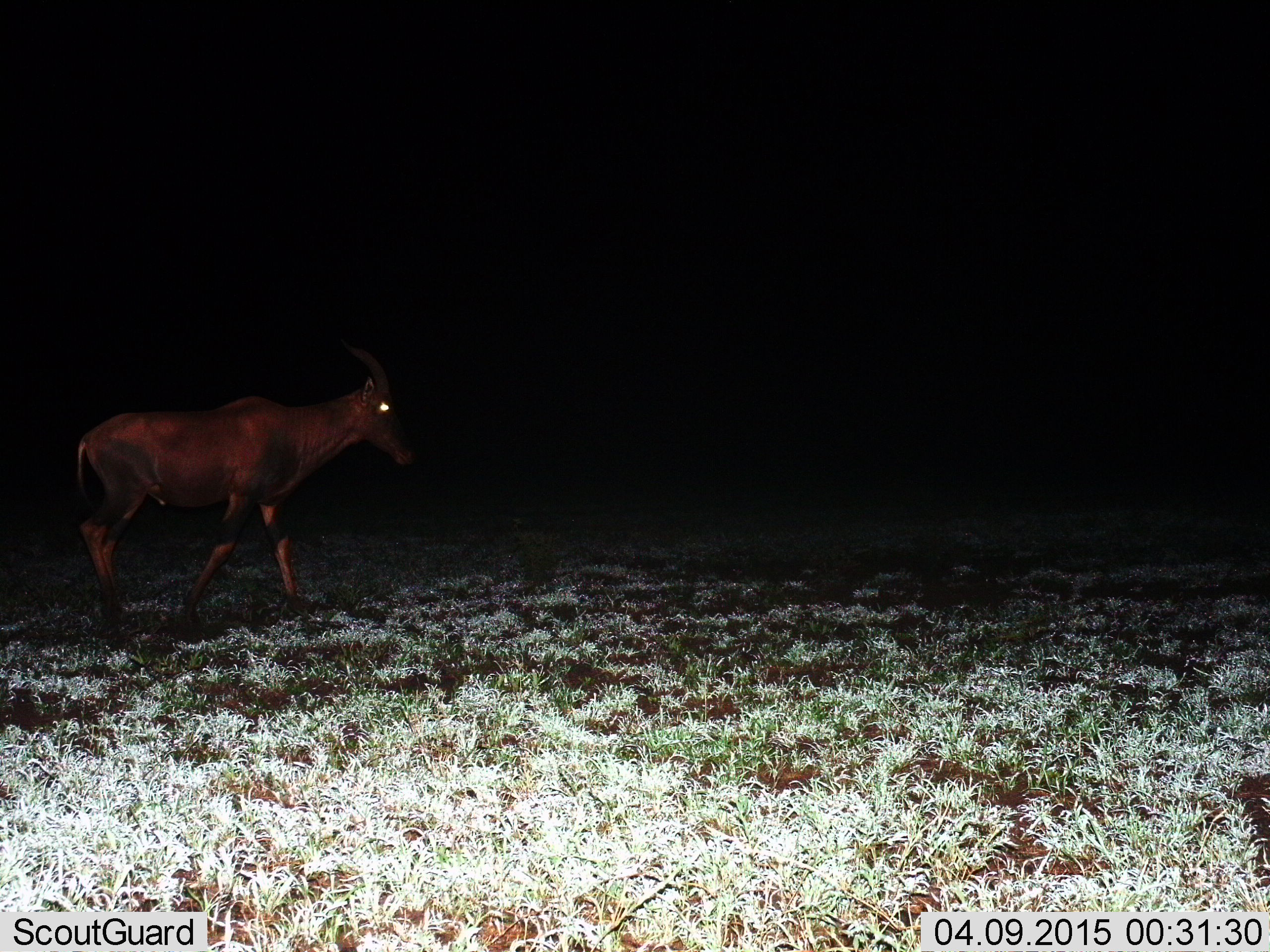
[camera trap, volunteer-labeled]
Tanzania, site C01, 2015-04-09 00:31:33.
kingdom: Animalia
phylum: Chordata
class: Mammalia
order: Artiodactyla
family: Bovidae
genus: Damaliscus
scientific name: Damaliscus lunatus jimela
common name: topi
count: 1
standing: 0%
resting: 0%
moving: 100%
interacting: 0%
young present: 0%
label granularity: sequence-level